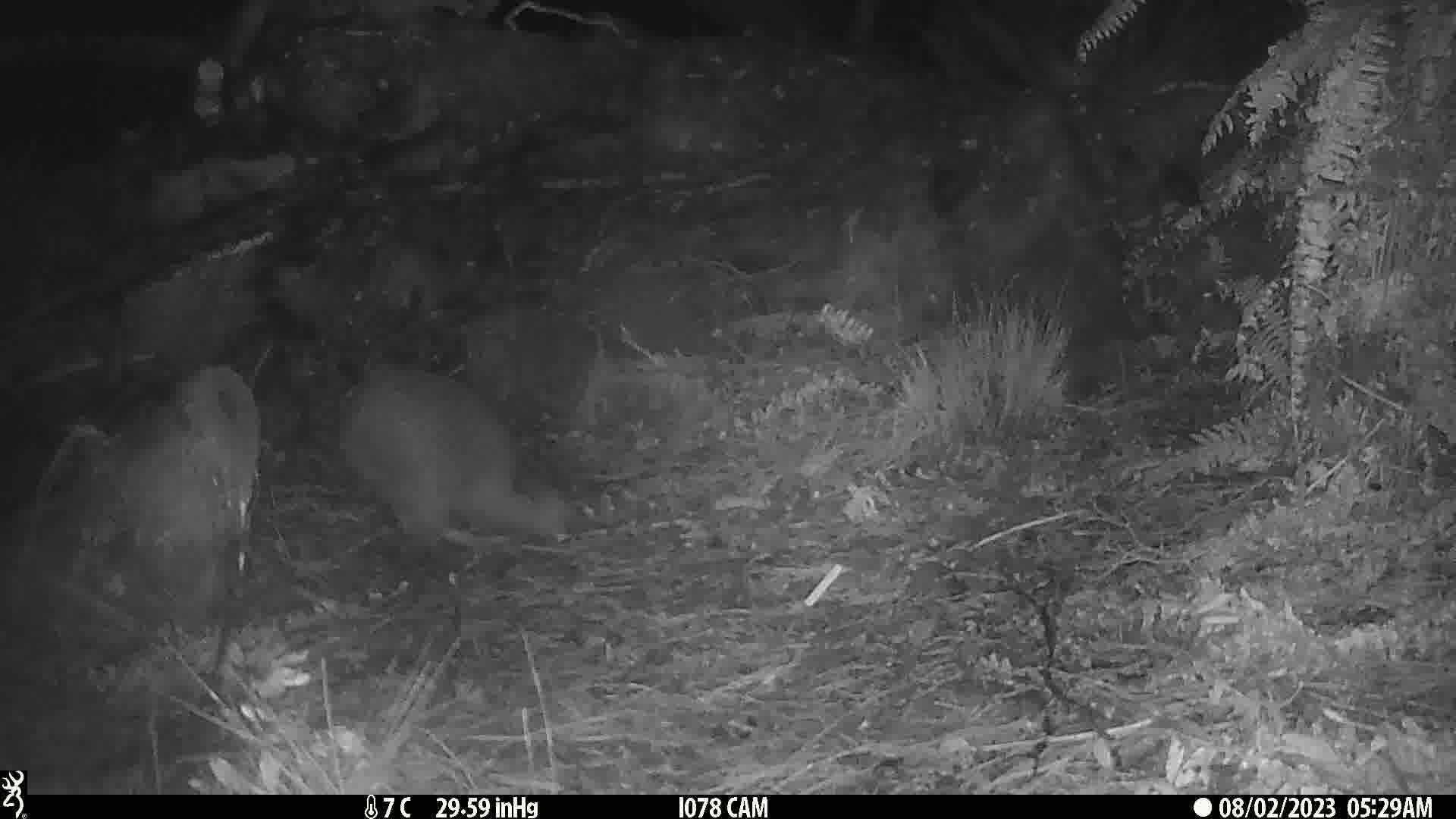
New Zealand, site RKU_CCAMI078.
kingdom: Animalia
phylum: Chordata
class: Aves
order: Apterygiformes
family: Apterygidae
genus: Apteryx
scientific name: Apteryx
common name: kiwi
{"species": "kiwi (Apteryx)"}